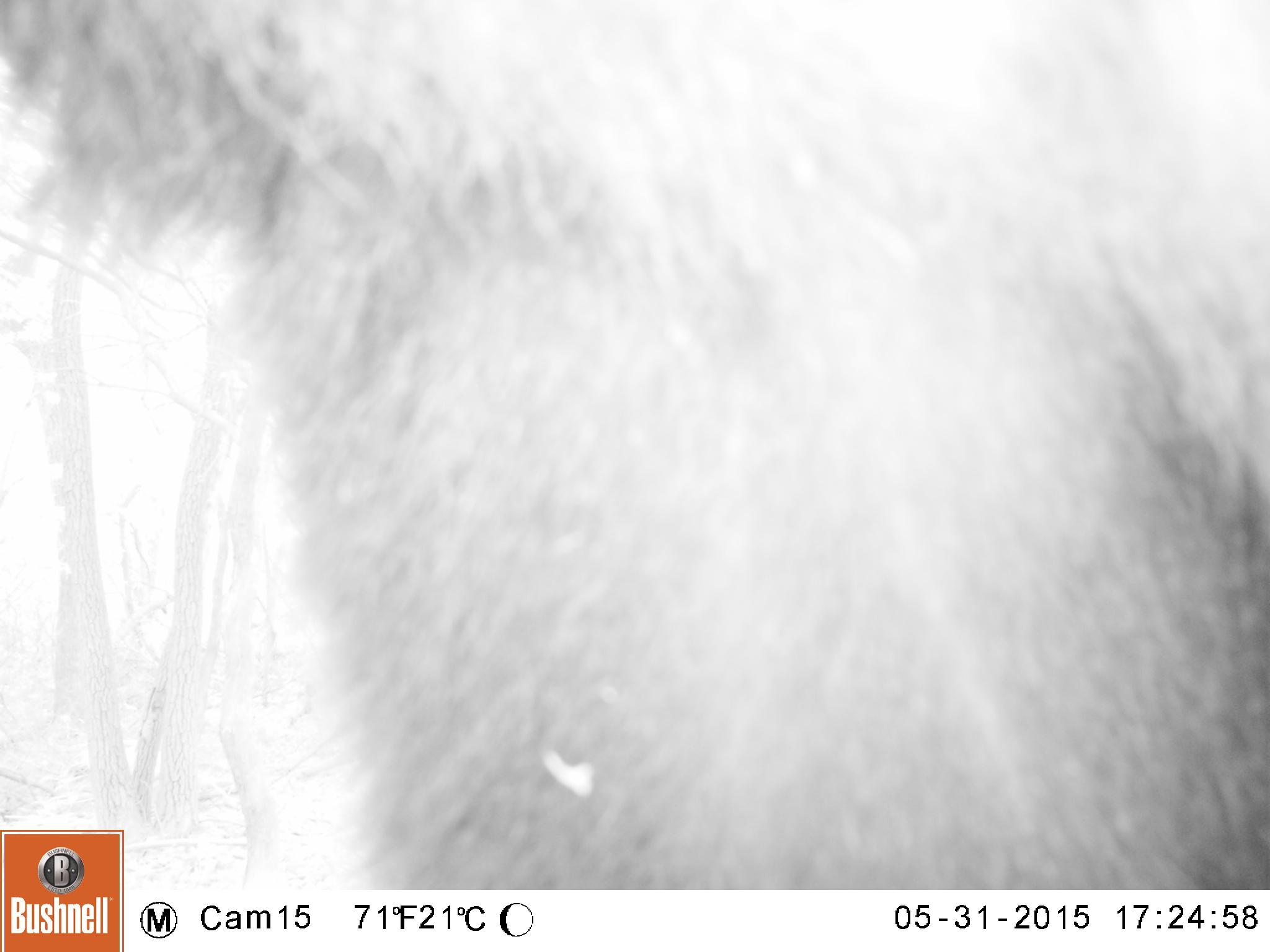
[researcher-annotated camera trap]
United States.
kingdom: Animalia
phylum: Chordata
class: Mammalia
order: Carnivora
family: Ursidae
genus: Ursus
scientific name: Ursus americanus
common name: american black bear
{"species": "American Black Bear (Ursus americanus)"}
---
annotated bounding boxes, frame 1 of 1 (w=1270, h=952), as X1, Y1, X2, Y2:
American Black Bear: 0, 0, 1269, 888